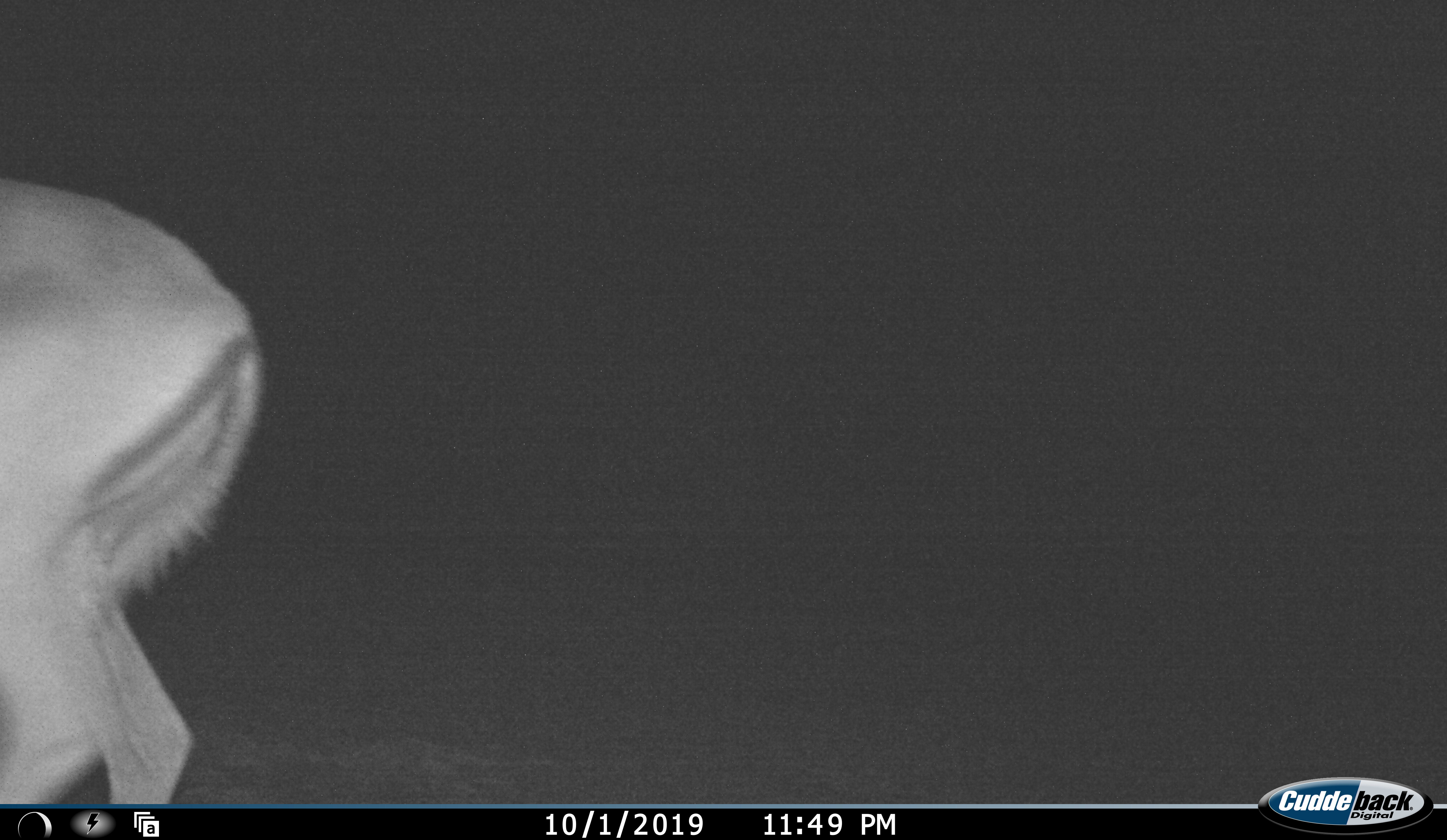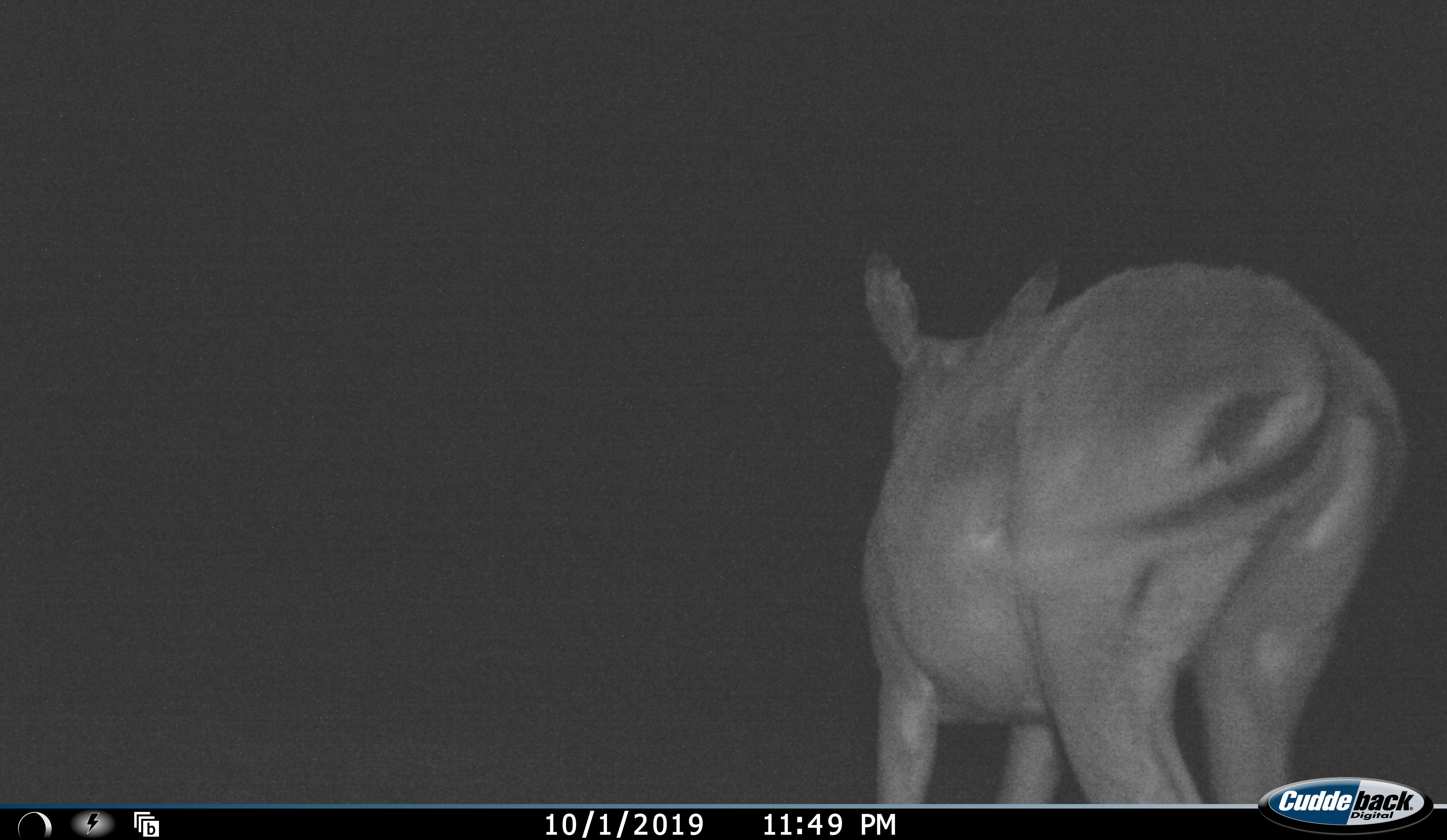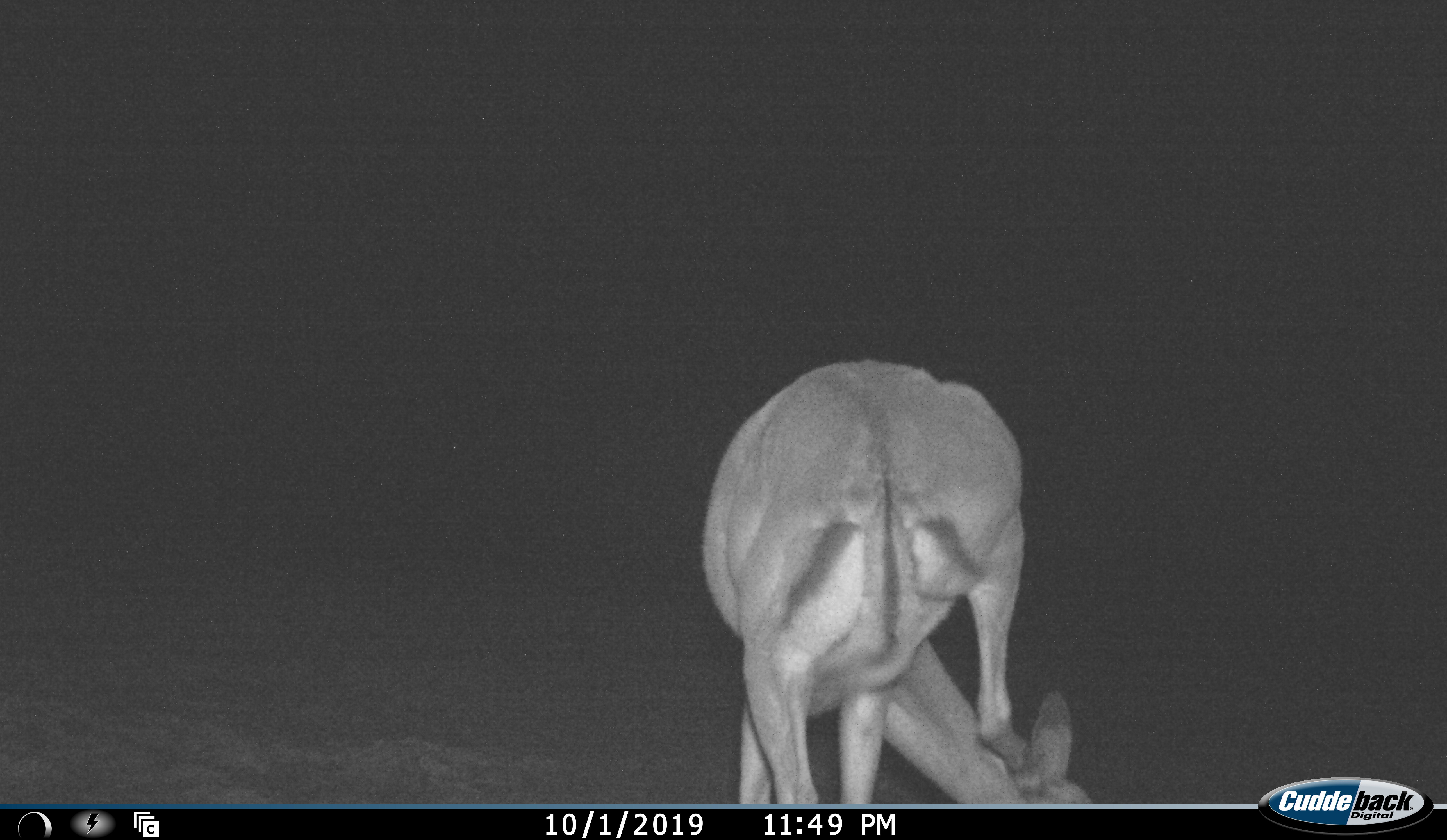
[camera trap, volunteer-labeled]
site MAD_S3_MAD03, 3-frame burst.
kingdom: Animalia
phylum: Chordata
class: Mammalia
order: Artiodactyla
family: Bovidae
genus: Aepyceros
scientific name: Aepyceros melampus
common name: impala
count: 1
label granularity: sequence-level